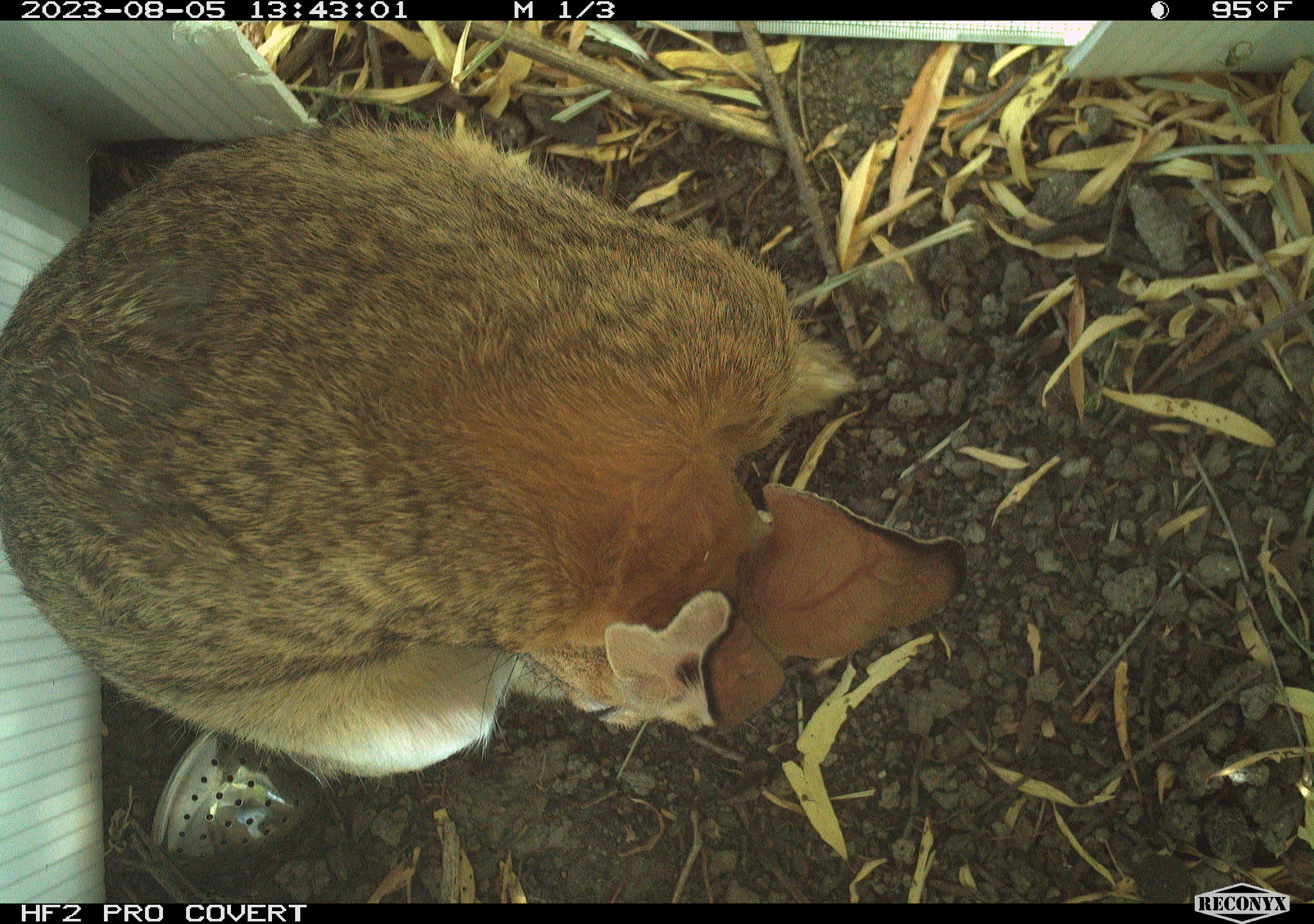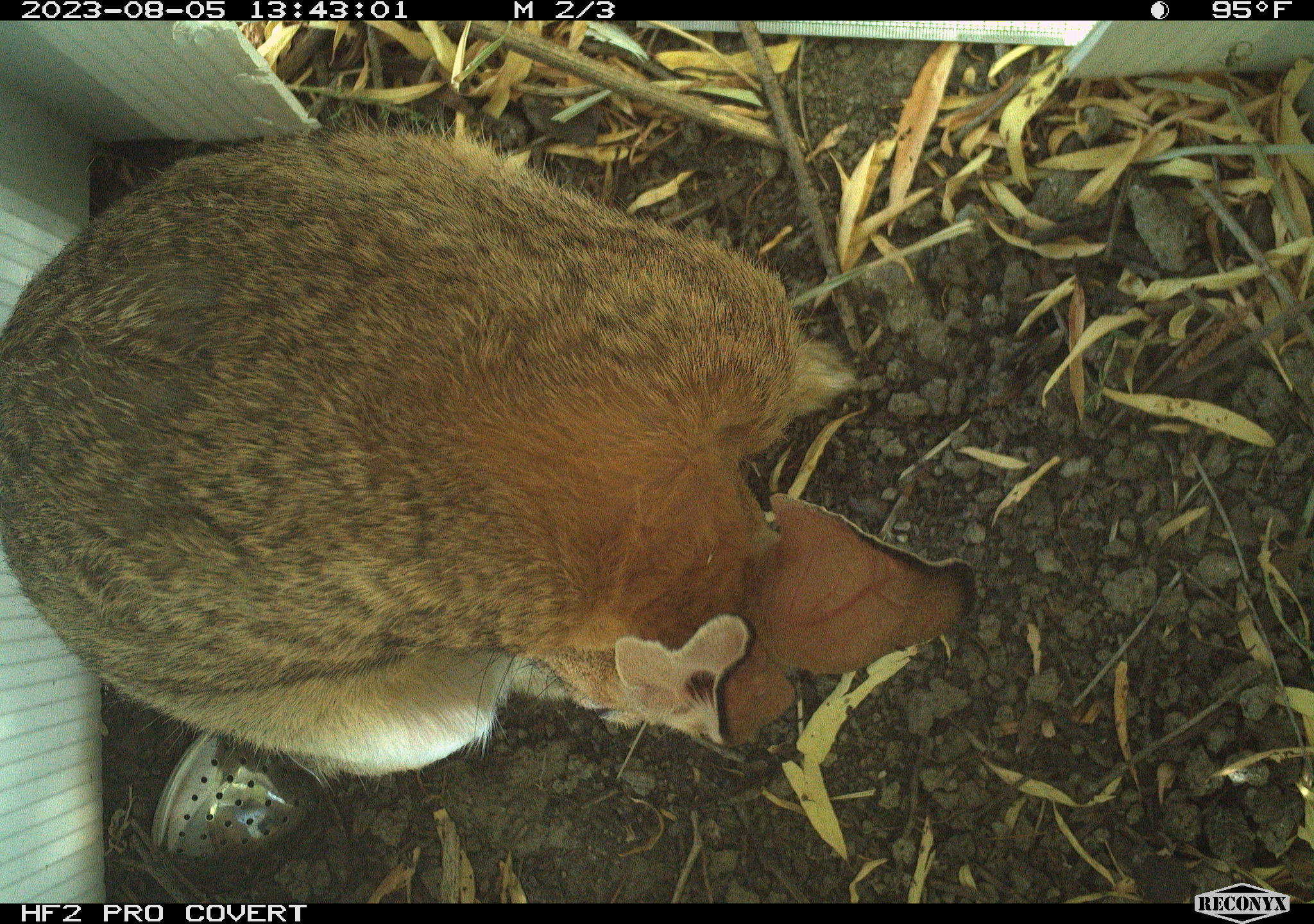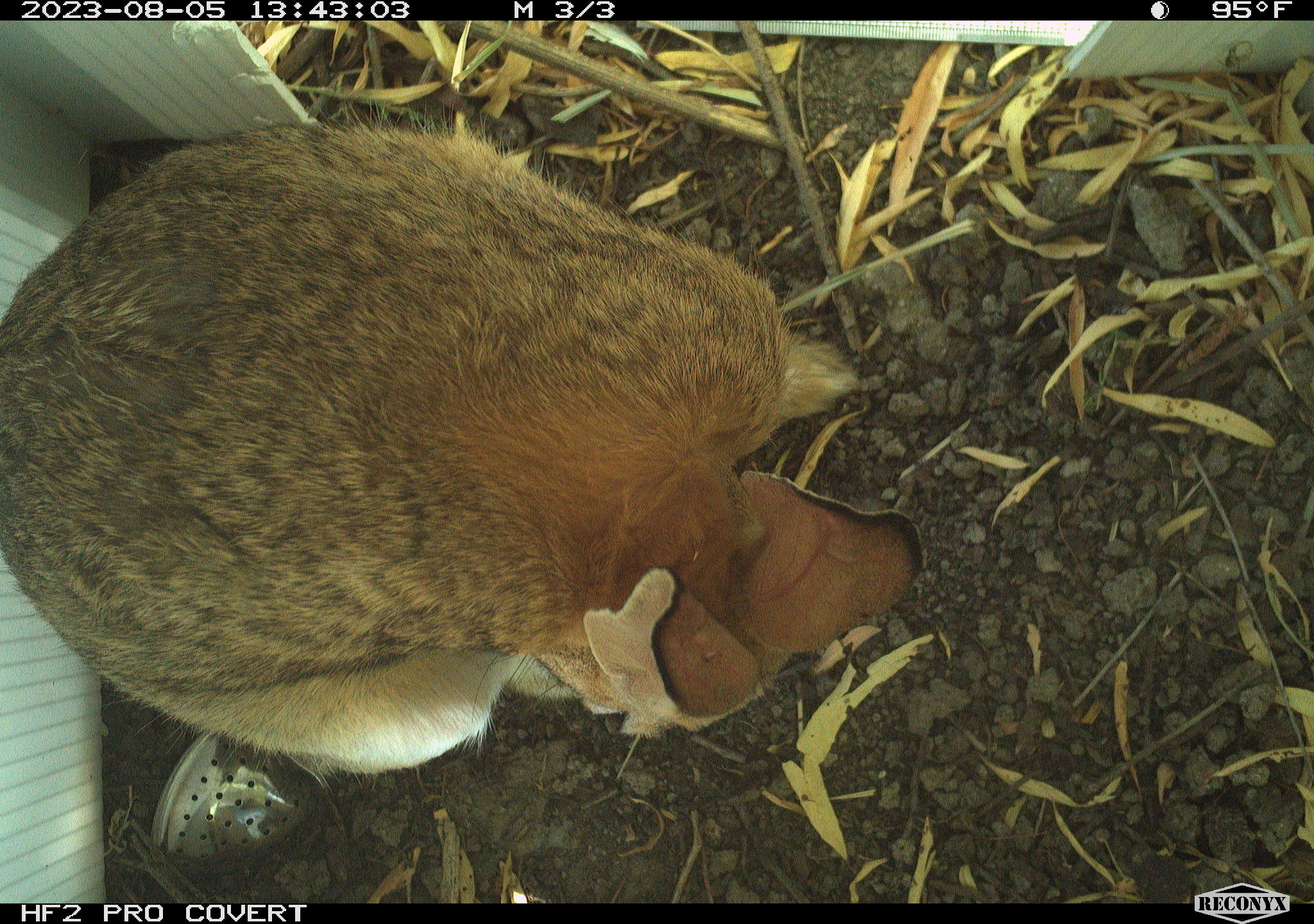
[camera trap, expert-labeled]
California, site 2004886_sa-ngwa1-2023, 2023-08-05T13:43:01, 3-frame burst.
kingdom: Animalia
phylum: Chordata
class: Mammalia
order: Lagomorpha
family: Leporidae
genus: Sylvilagus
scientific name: Sylvilagus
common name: cottontail rabbits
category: sylvilagus species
Sylvilagus species (cottontail rabbits) (Sylvilagus).